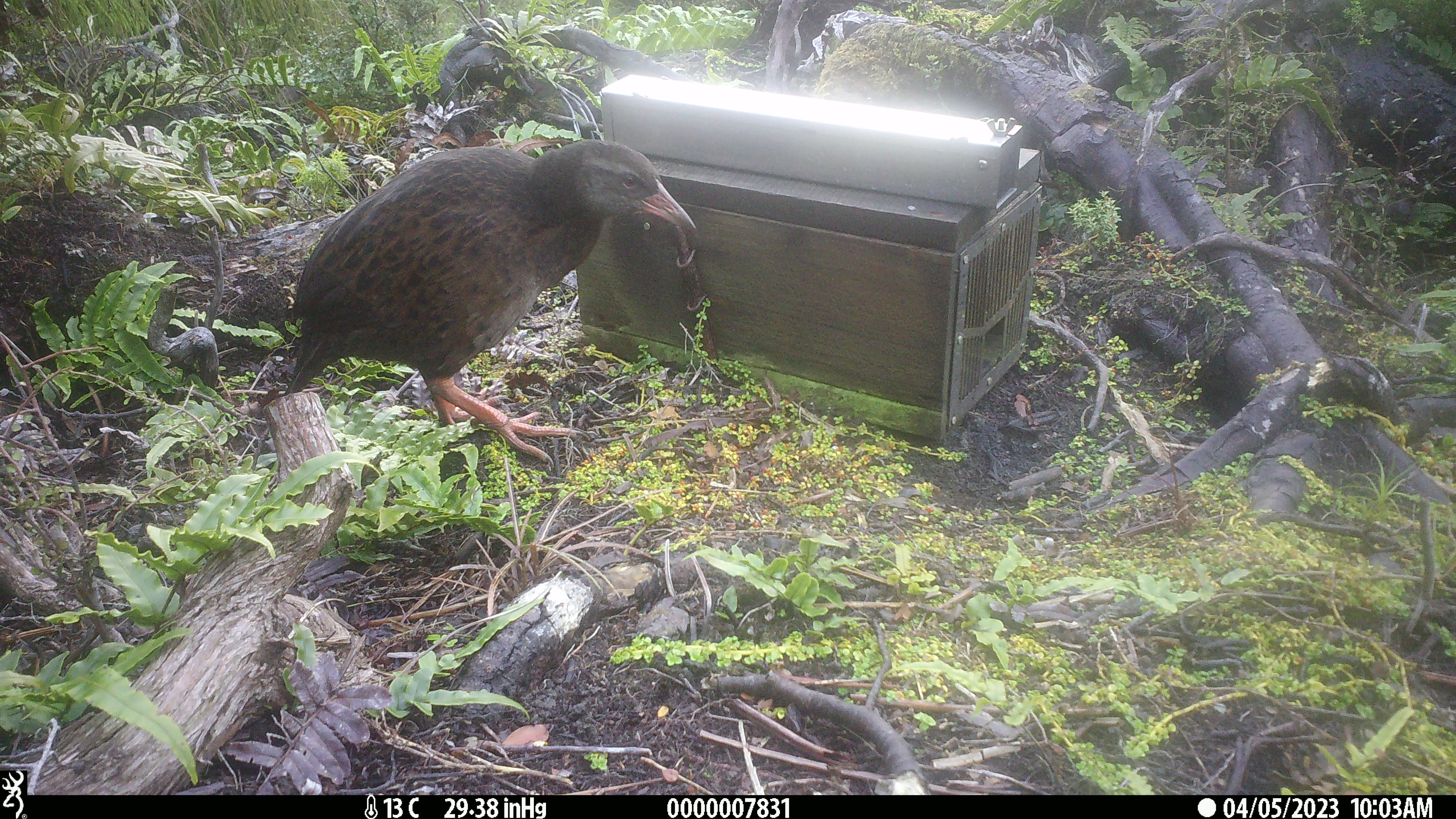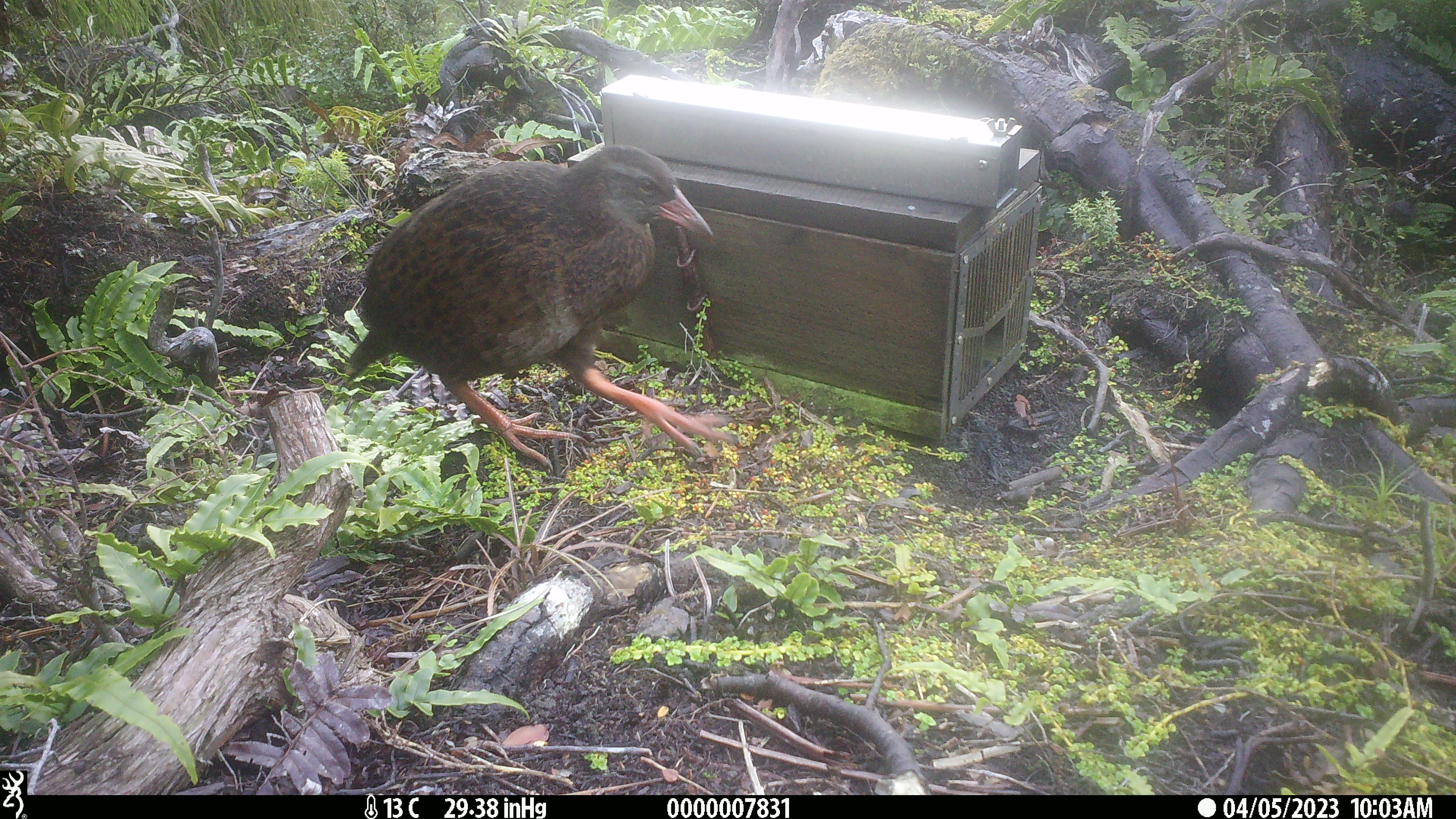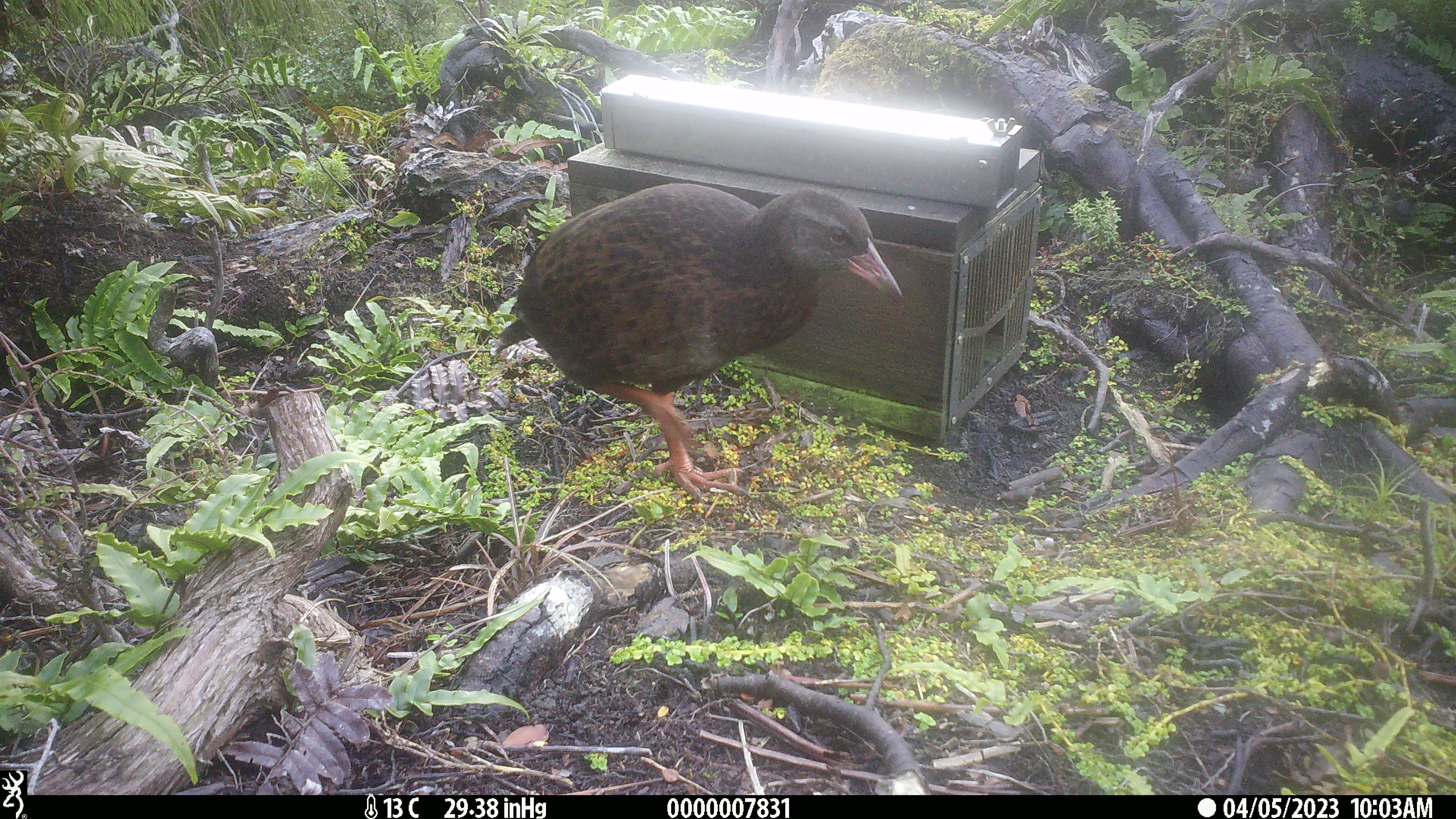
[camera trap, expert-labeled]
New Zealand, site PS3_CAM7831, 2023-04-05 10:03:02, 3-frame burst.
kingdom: Animalia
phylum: Chordata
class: Aves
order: Gruiformes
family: Rallidae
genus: Gallirallus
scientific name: Gallirallus australis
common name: weka